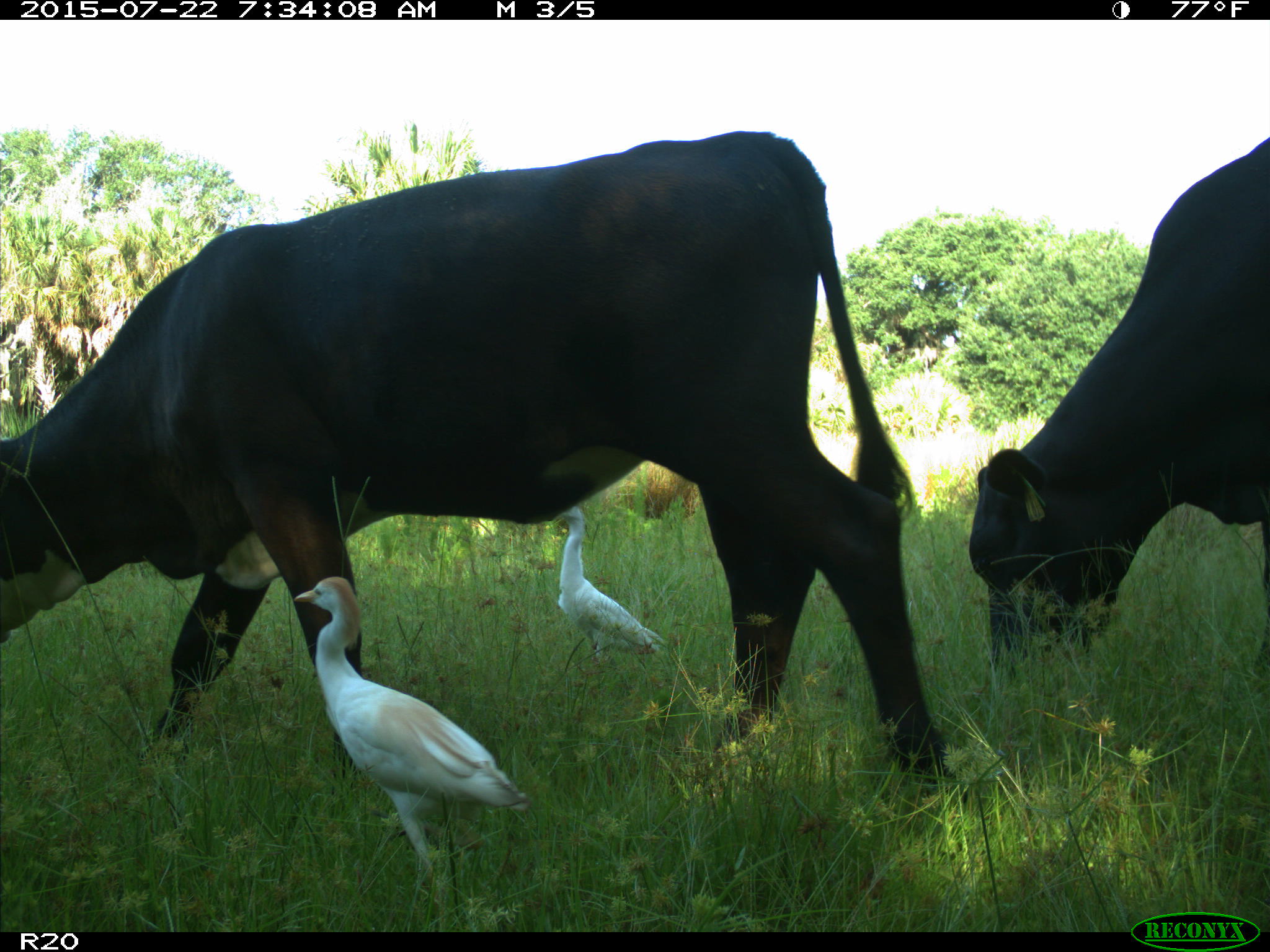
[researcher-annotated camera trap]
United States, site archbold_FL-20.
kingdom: Animalia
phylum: Chordata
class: Mammalia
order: Artiodactyla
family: Bovidae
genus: Bos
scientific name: Bos taurus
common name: domestic cow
Bos taurus (domestic cow).